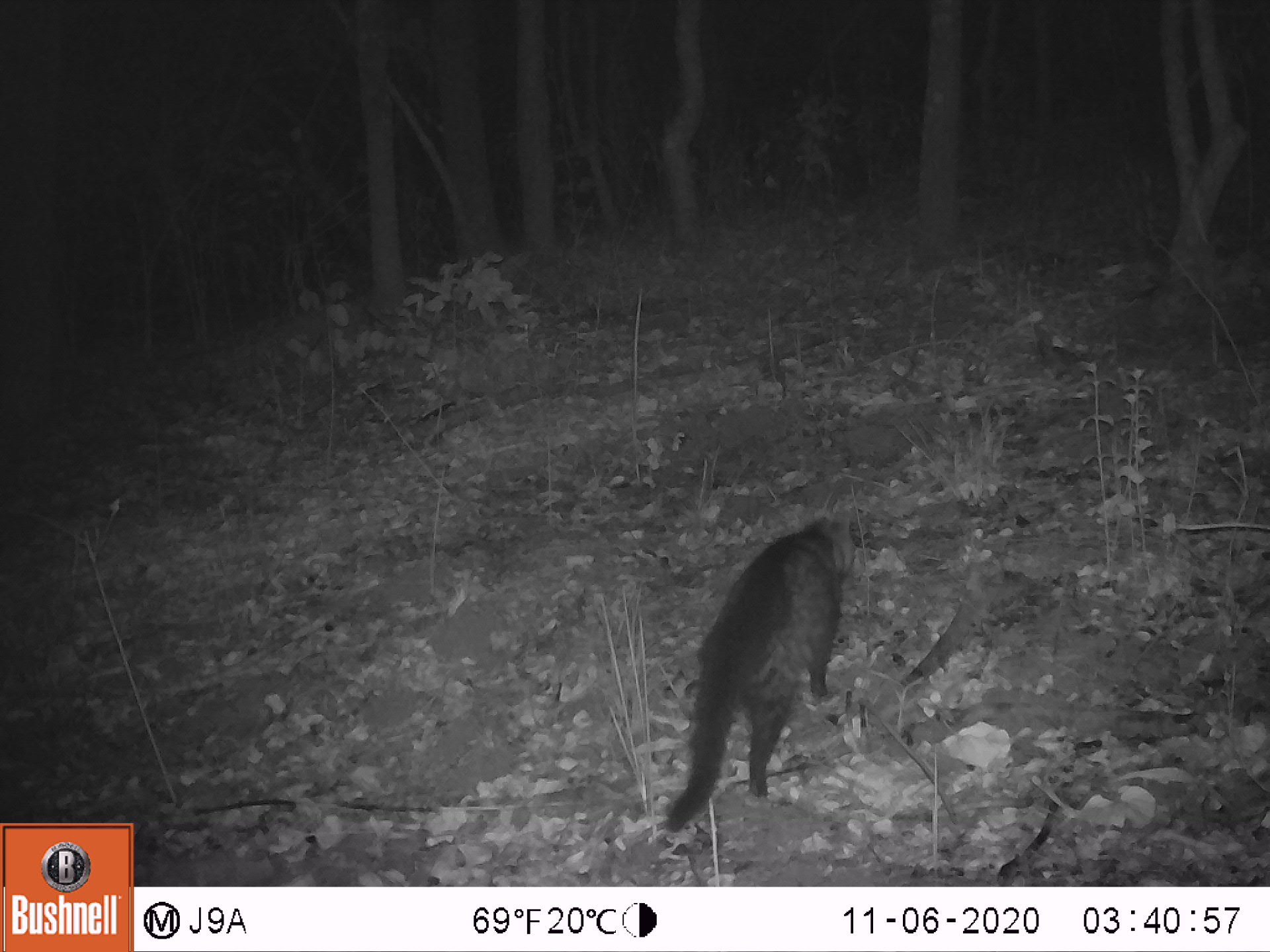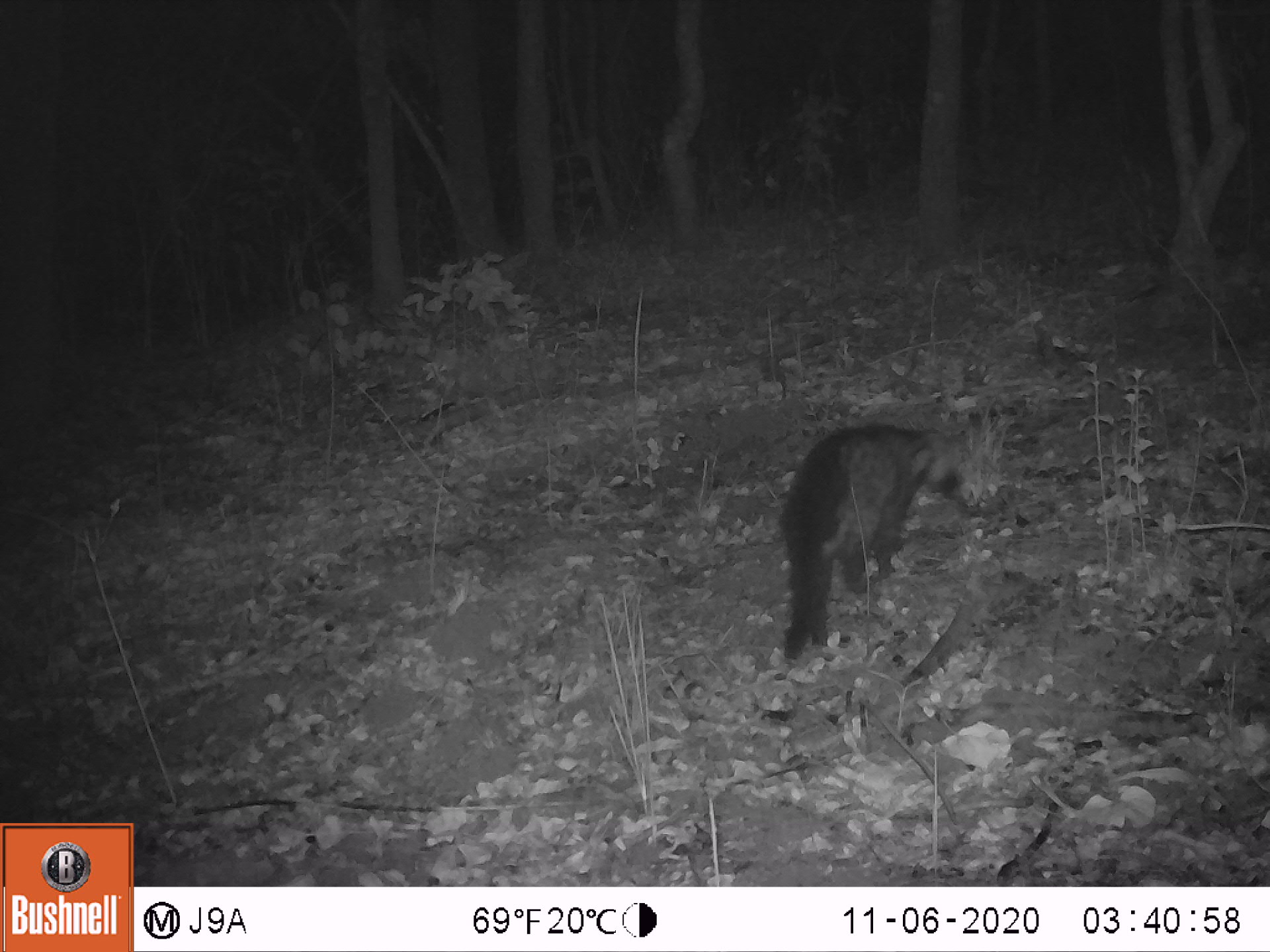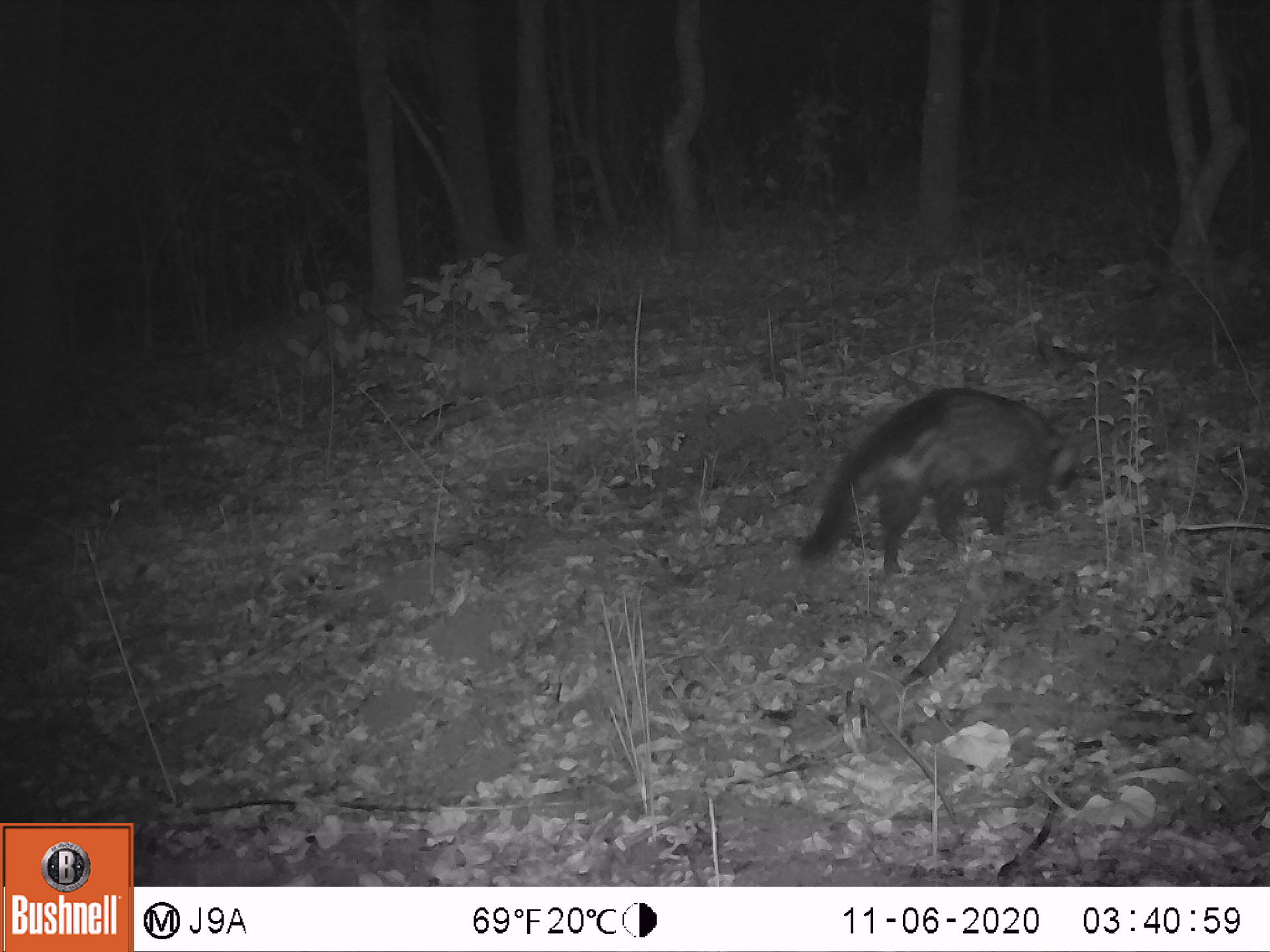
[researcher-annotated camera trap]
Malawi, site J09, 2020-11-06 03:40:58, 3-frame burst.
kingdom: Animalia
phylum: Chordata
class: Mammalia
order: Carnivora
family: Viverridae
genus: Civettictis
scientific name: Civettictis civetta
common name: african civet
African civet (Civettictis civetta), count 1.